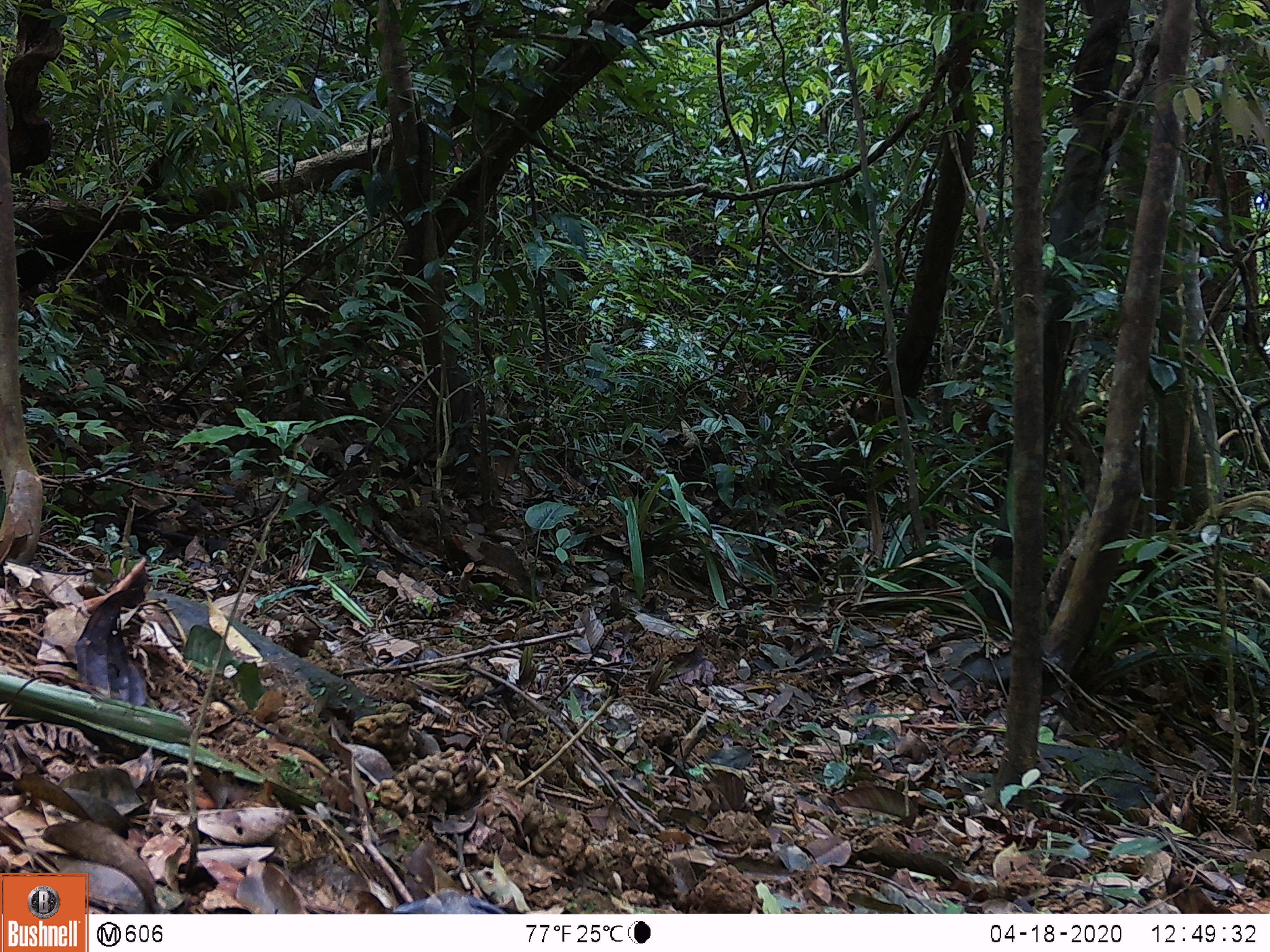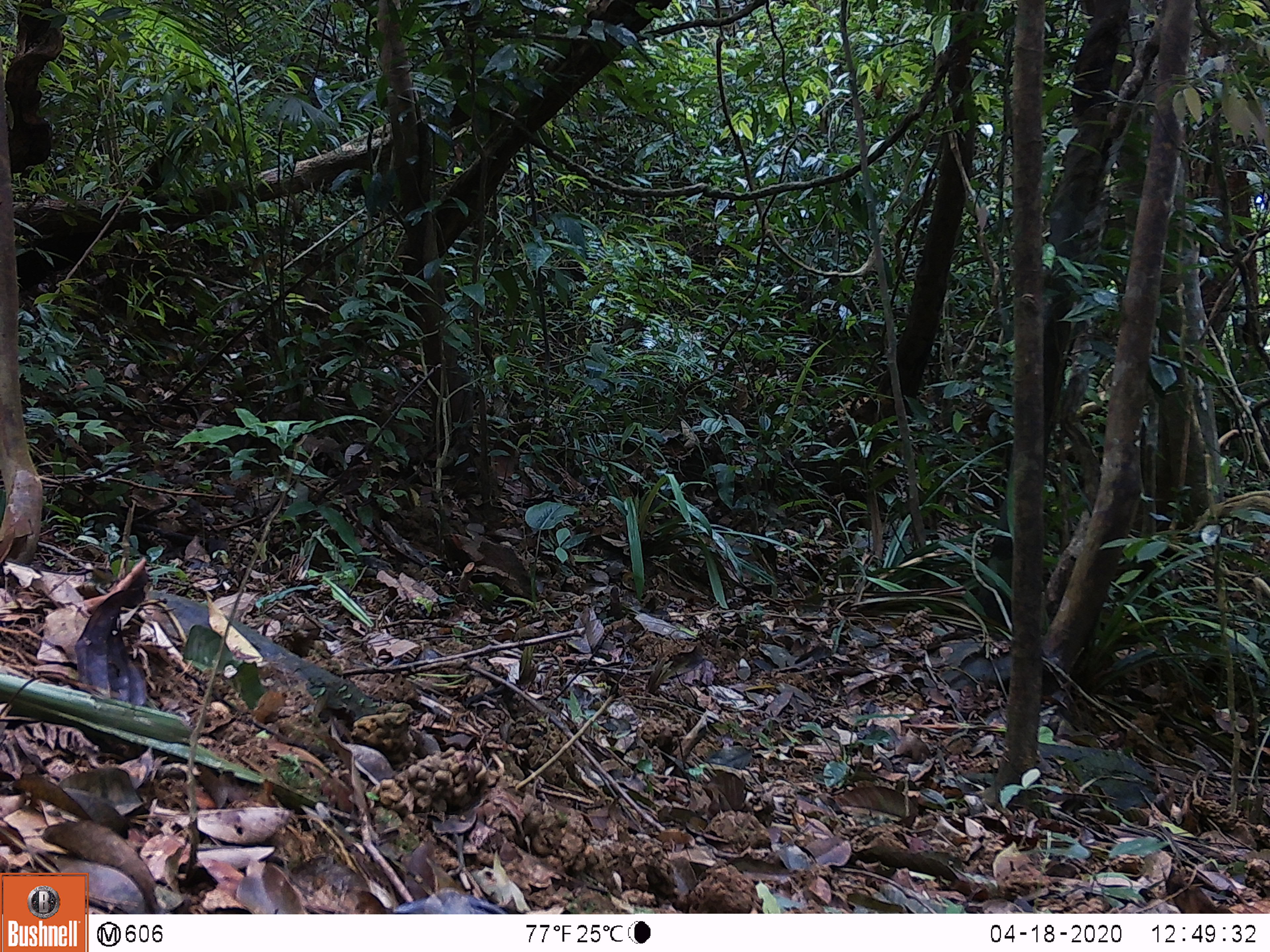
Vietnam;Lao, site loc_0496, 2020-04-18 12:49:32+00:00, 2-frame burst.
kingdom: Animalia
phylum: Chordata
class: Mammalia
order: Primates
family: Cercopithecidae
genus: Macaca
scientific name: Macaca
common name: macaques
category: assam or rhesus macaque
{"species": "assam or rhesus macaque (macaques) (Macaca)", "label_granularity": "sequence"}